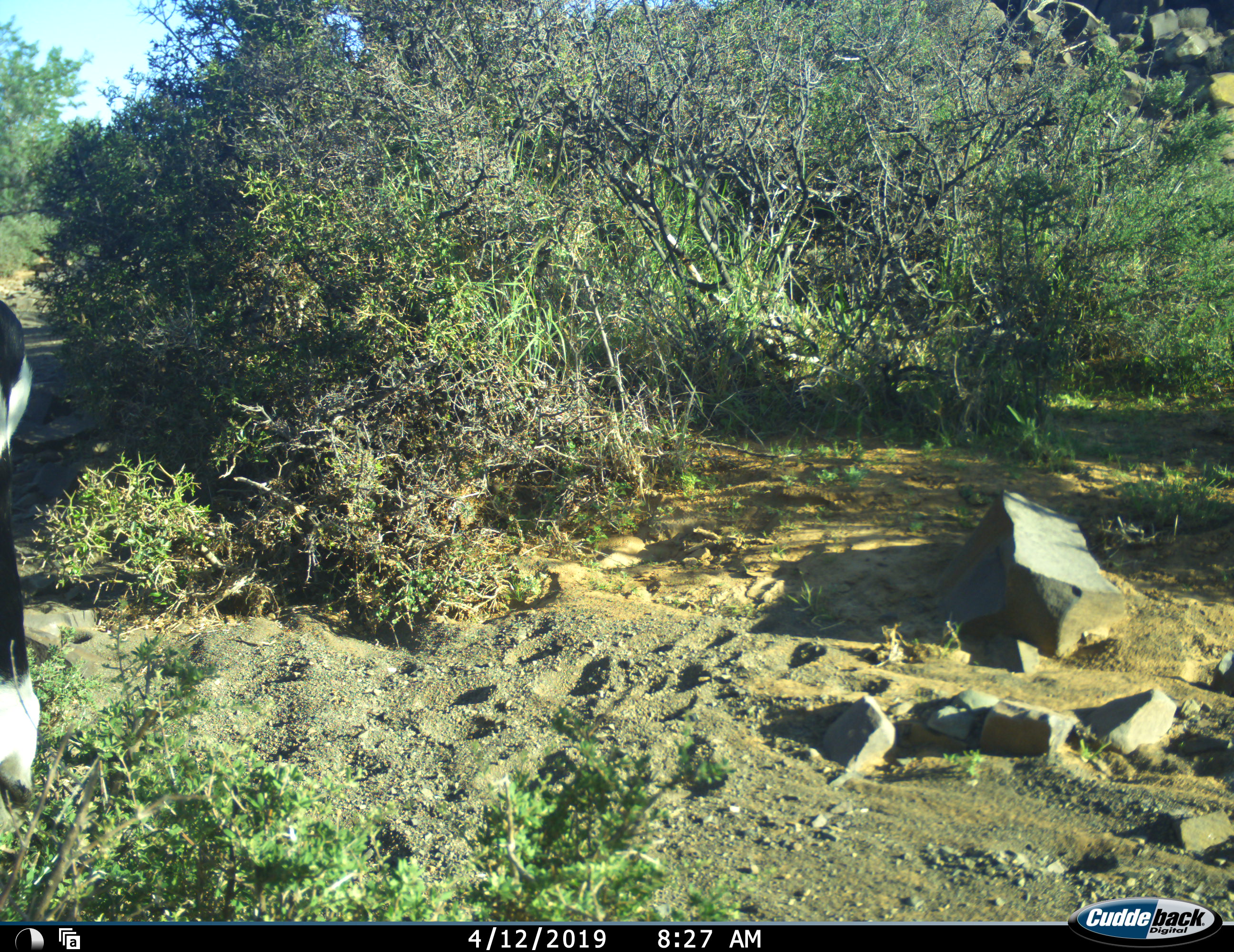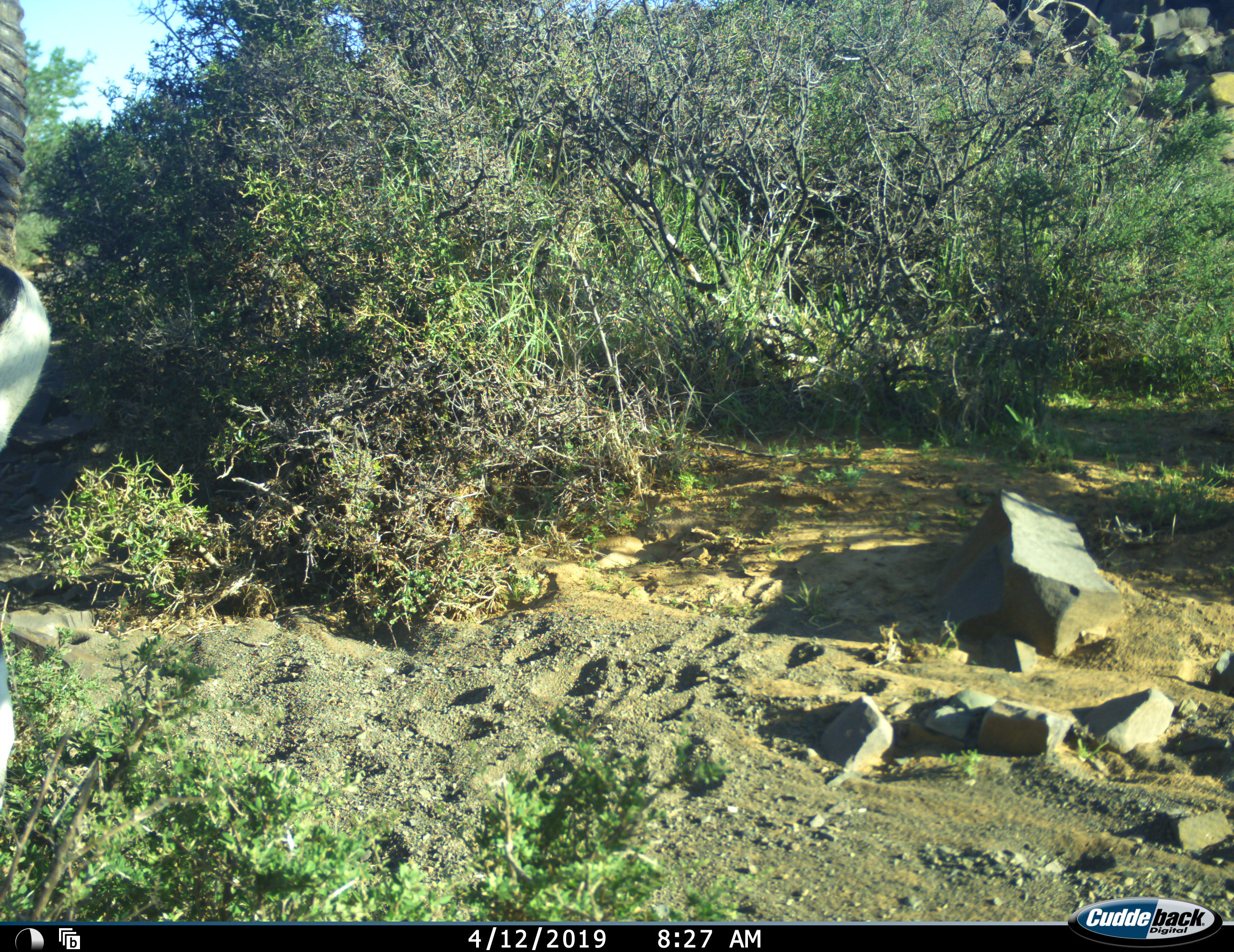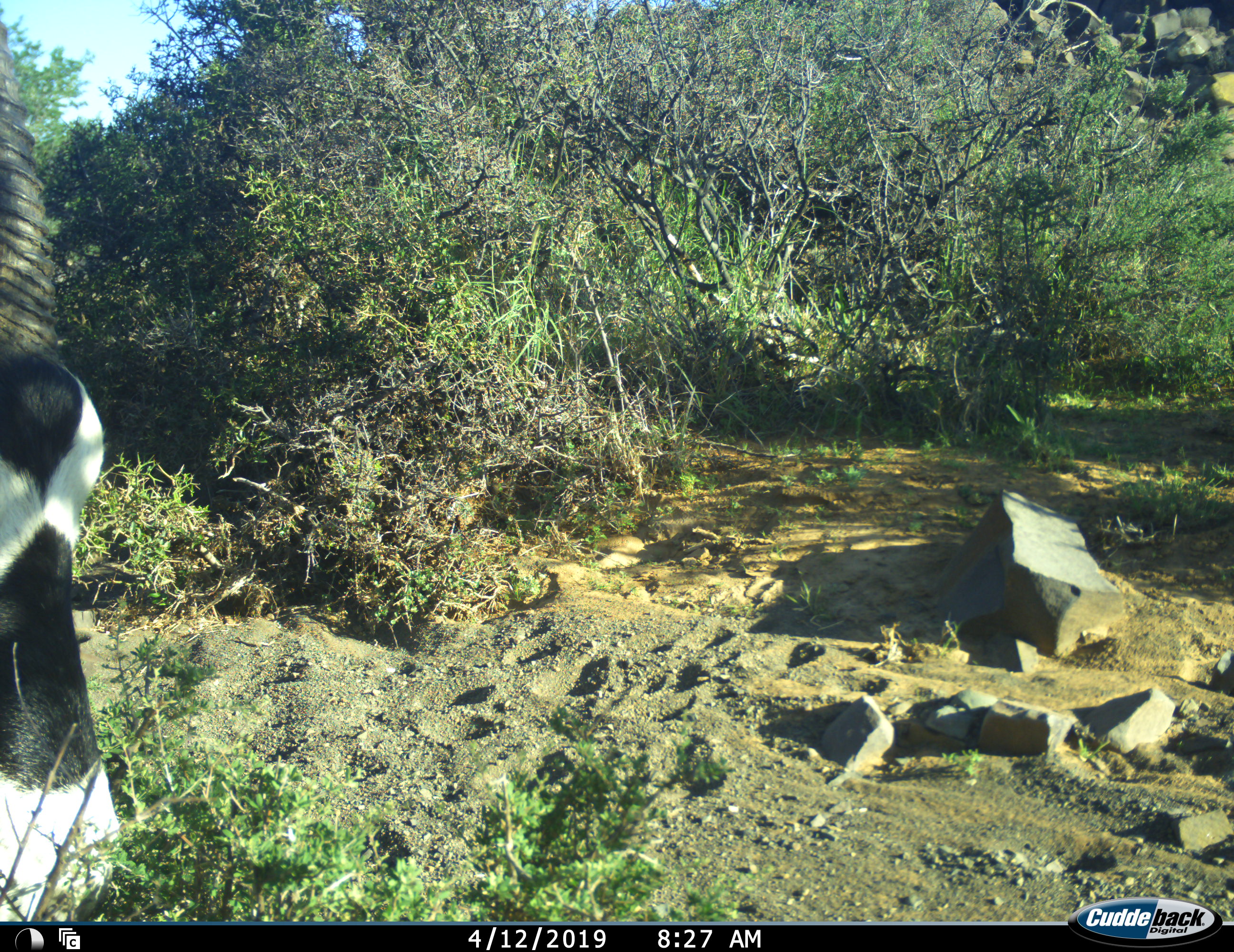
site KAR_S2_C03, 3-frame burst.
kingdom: Animalia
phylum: Chordata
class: Mammalia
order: Artiodactyla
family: Bovidae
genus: Oryx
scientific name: Oryx gazella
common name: gemsbok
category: oryx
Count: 1.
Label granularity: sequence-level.